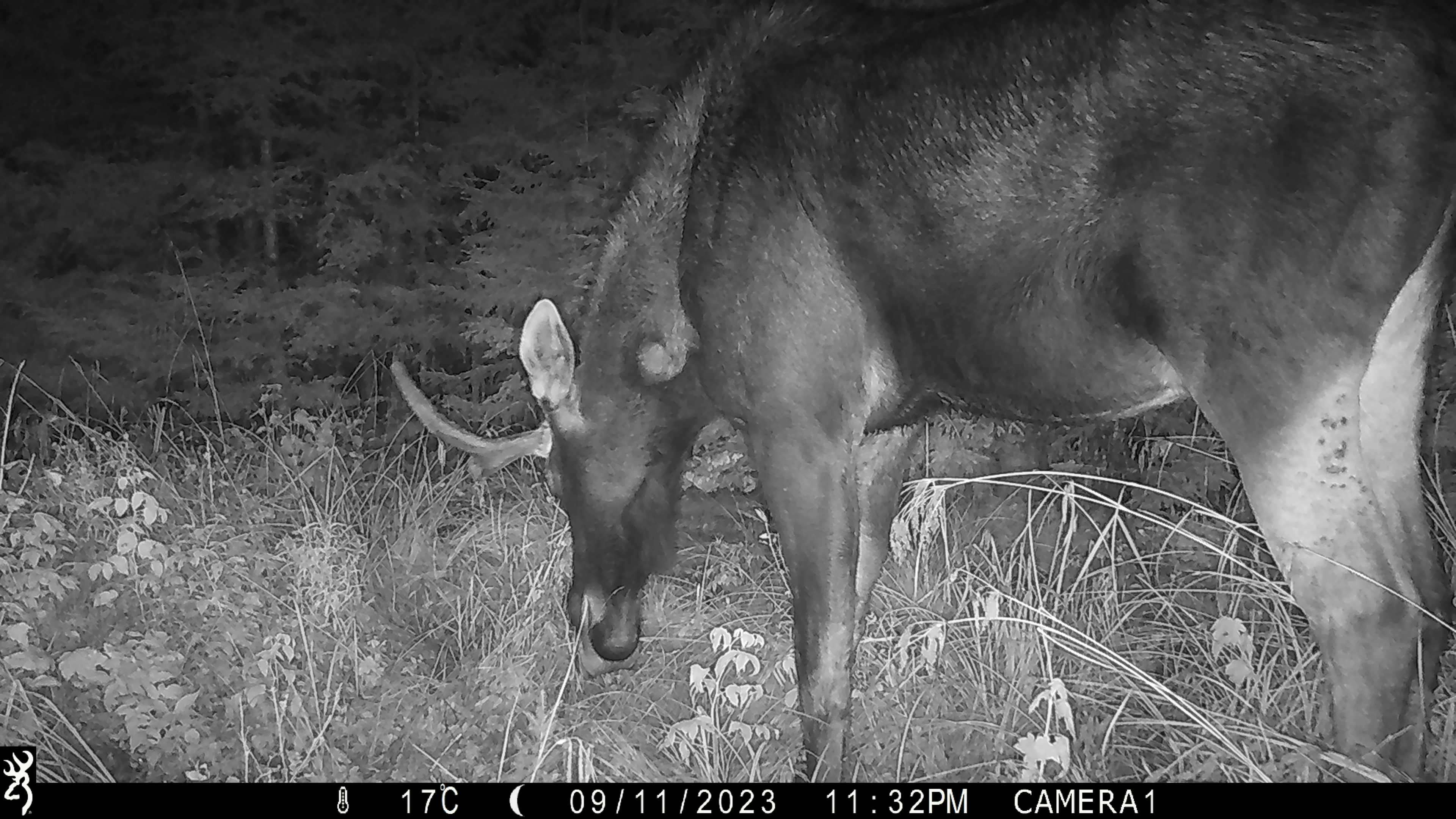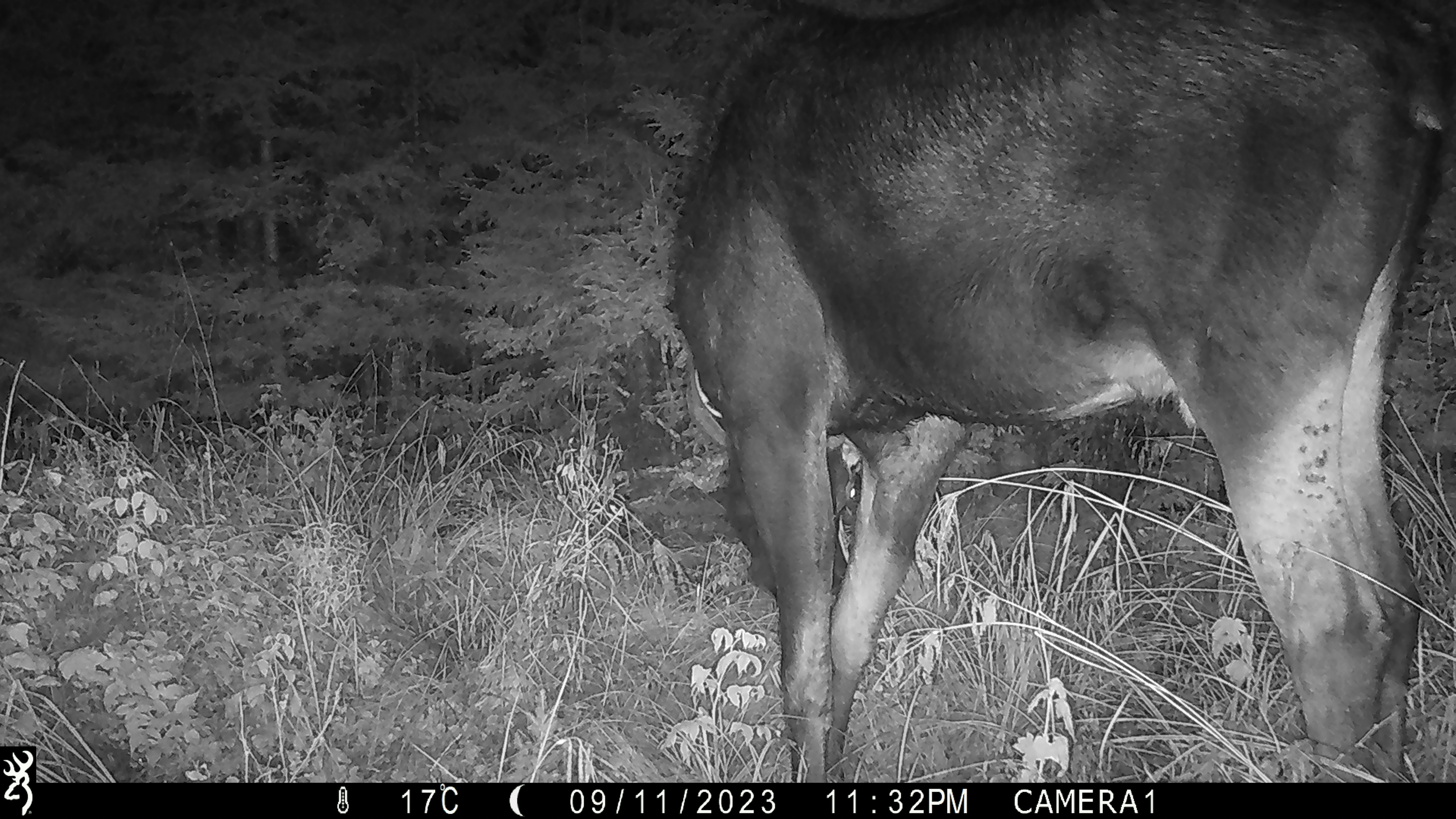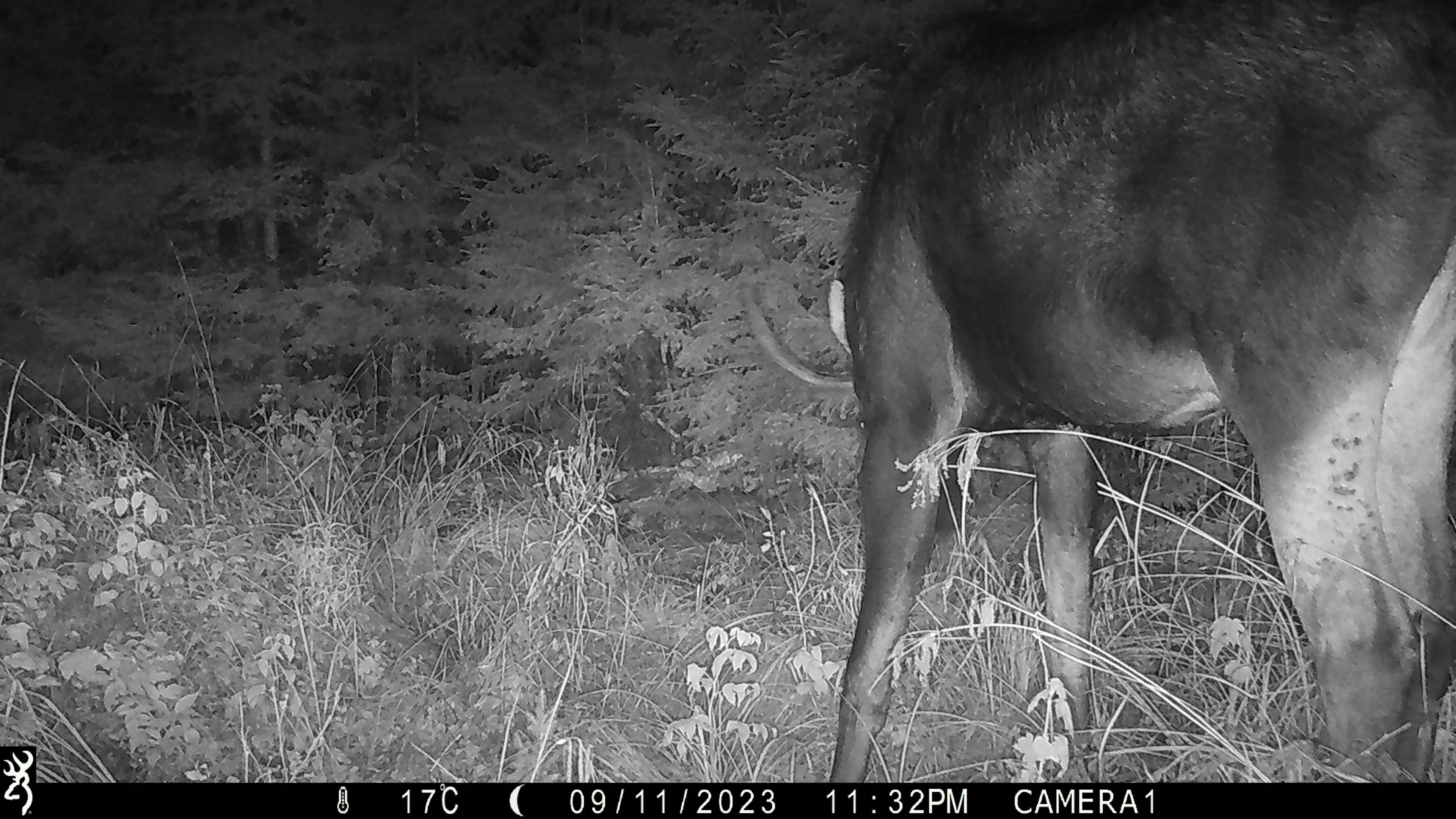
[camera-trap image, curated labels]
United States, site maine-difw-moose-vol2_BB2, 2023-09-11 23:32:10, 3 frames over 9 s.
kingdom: Animalia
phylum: Chordata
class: Mammalia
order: Artiodactyla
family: Cervidae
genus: Alces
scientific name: Alces alces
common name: moose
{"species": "moose (Alces alces)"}